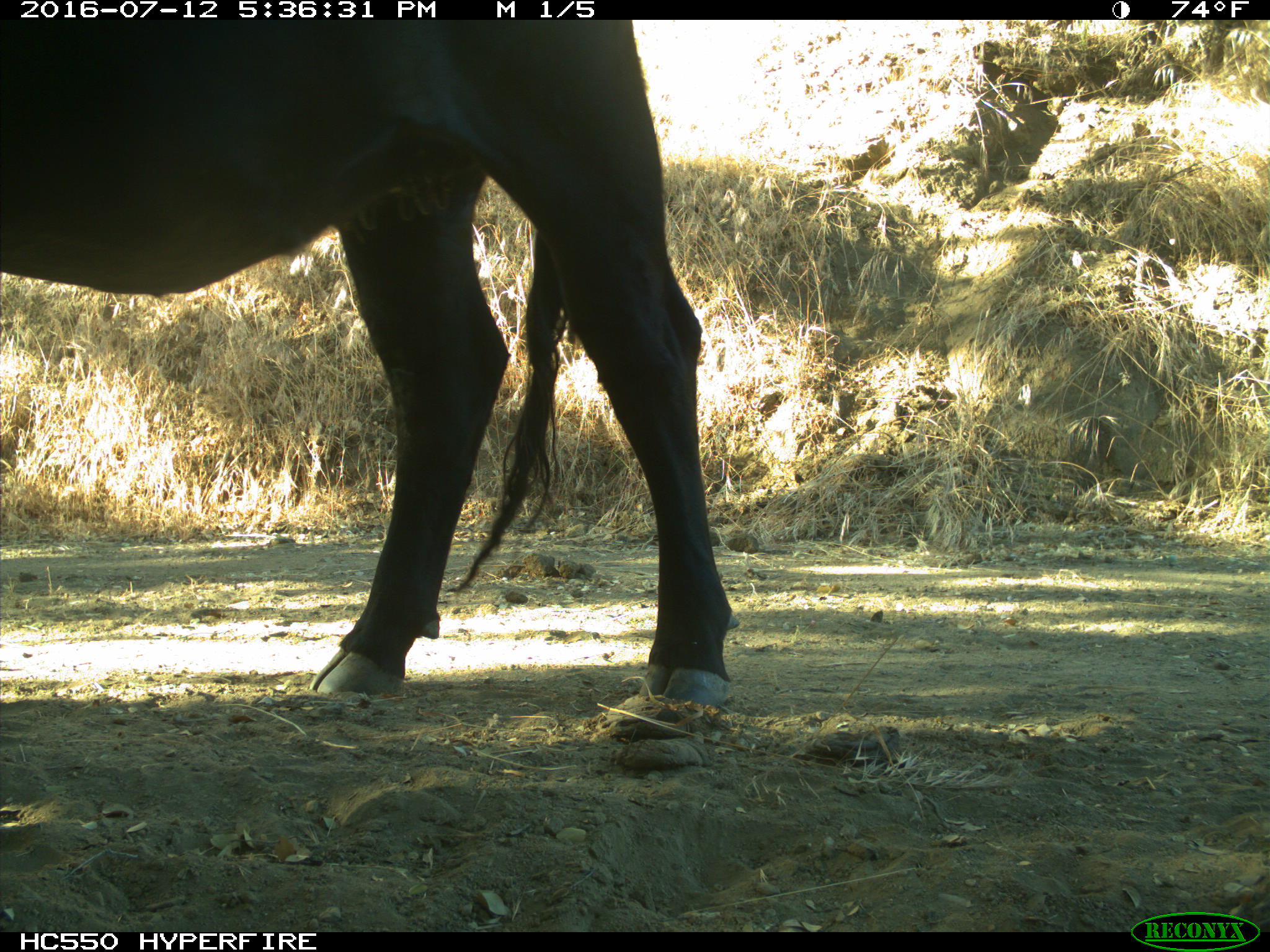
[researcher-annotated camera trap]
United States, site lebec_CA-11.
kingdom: Animalia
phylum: Chordata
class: Mammalia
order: Artiodactyla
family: Bovidae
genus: Bos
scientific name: Bos taurus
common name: domestic cow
Bos taurus (domestic cow).